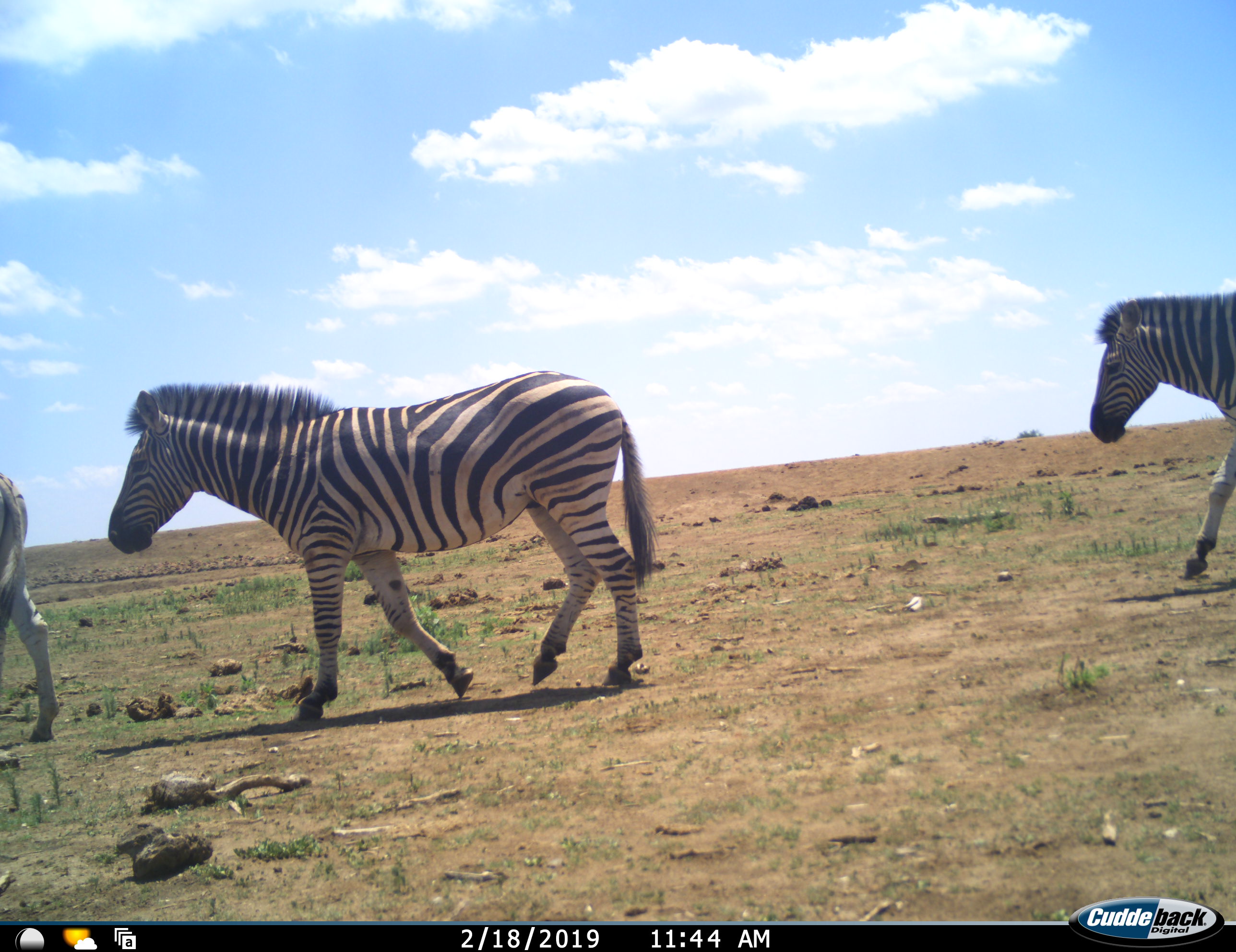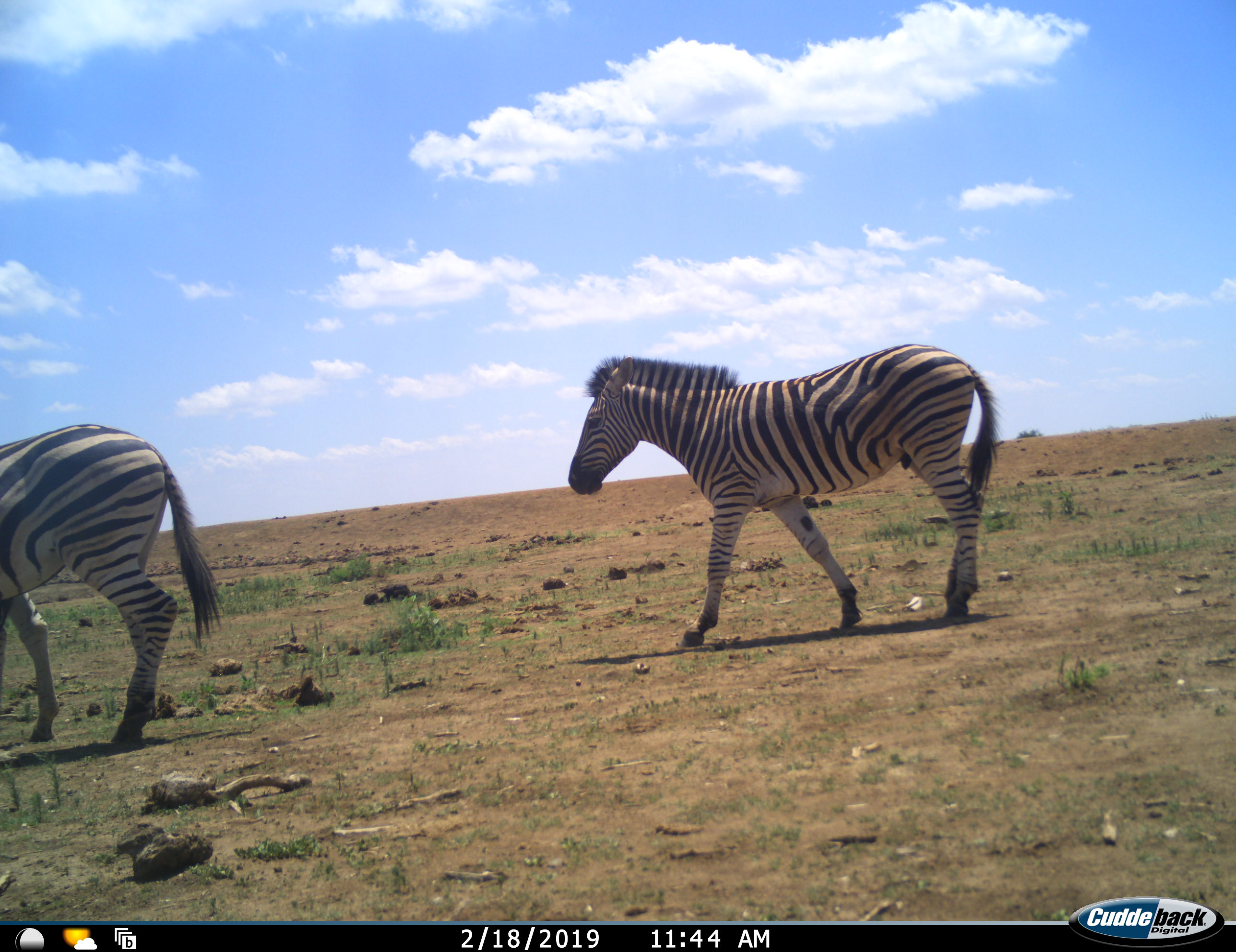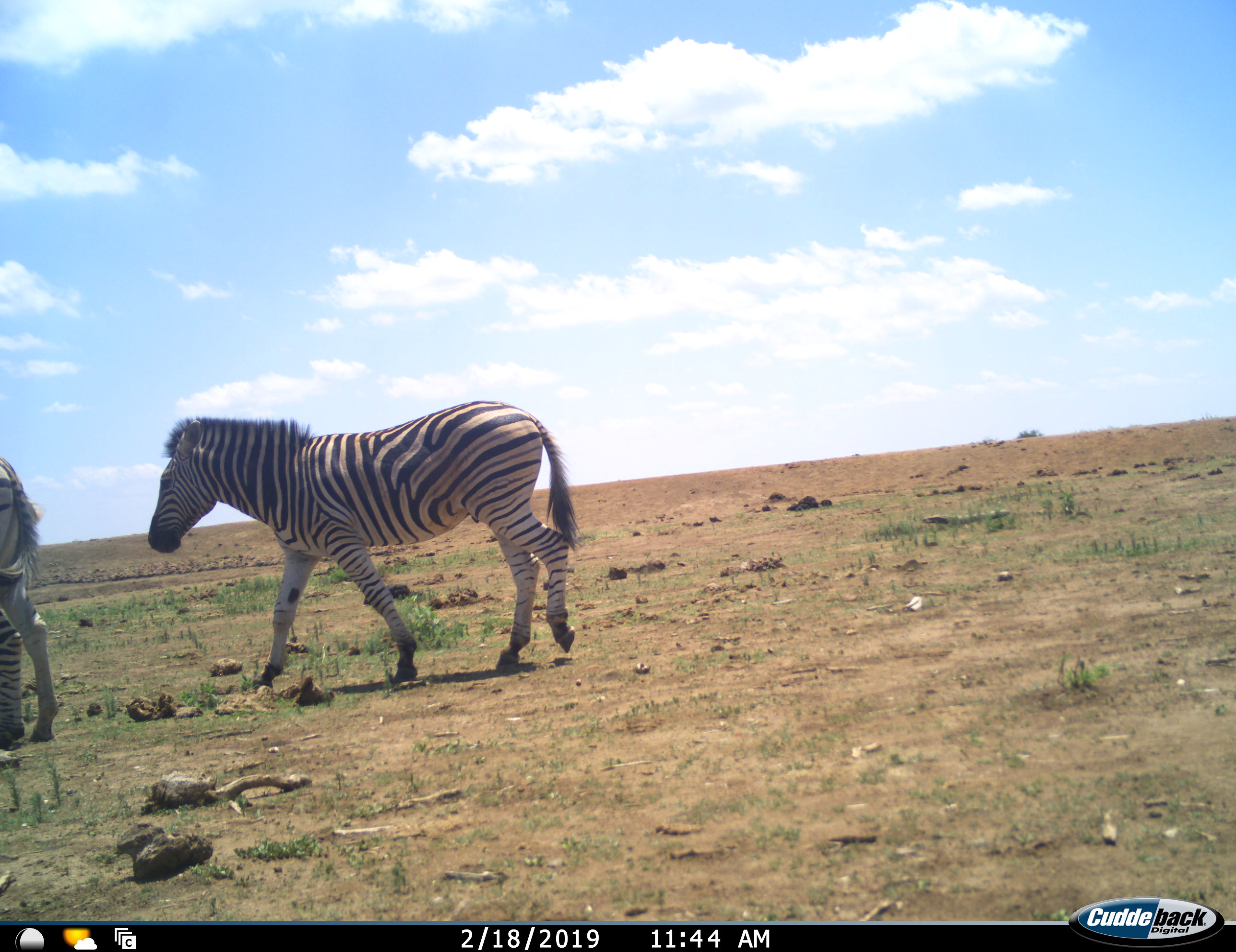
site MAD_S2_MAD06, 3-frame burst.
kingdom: Animalia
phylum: Chordata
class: Mammalia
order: Perissodactyla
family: Equidae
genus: Equus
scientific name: Equus quagga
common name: plains zebra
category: zebraplains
Zebraplains (plains zebra) (Equus quagga), count 3. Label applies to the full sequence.